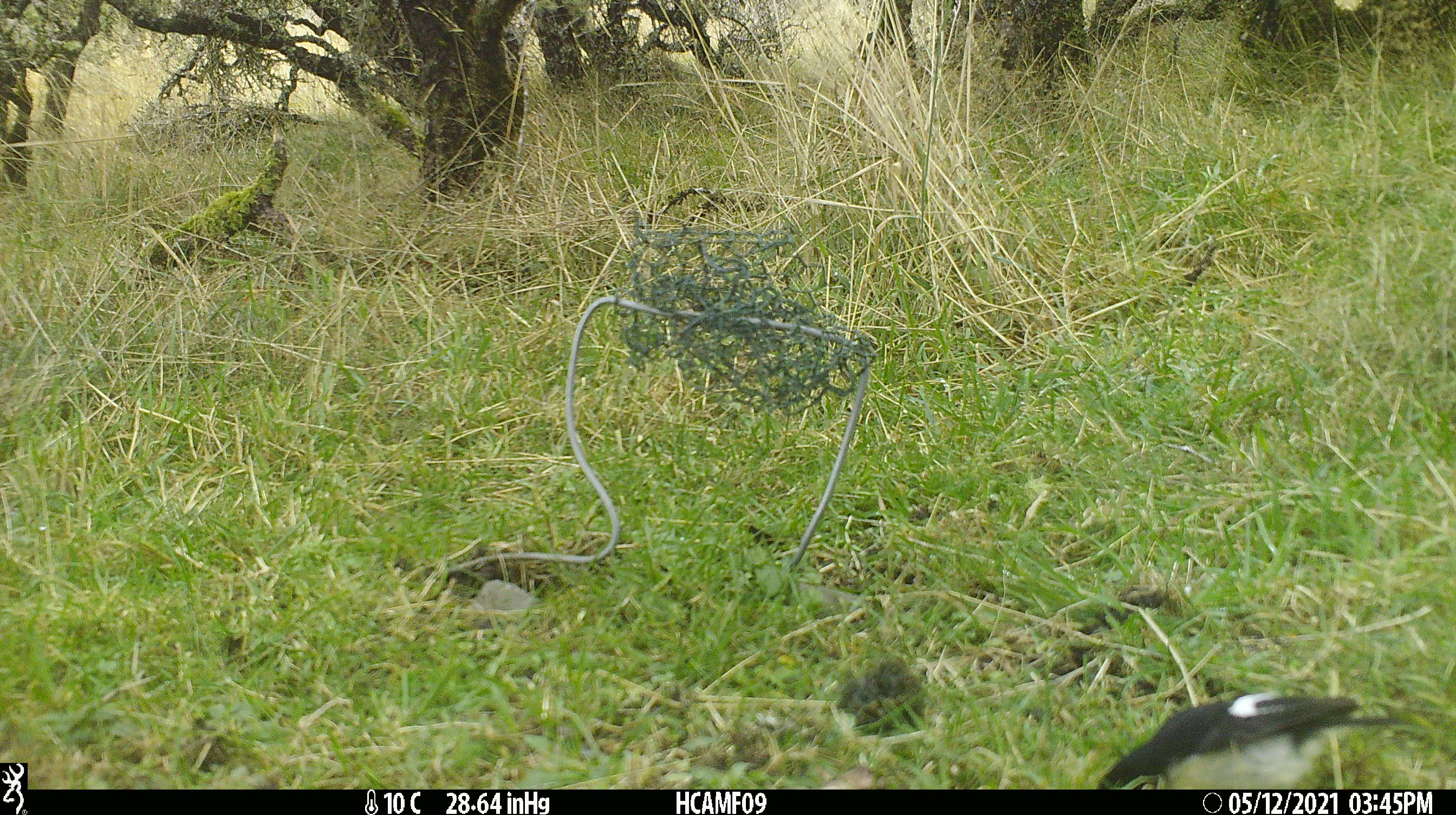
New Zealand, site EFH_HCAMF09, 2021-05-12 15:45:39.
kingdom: Animalia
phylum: Chordata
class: Aves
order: Passeriformes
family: Petroicidae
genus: Petroica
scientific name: Petroica macrocephala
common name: tomtit